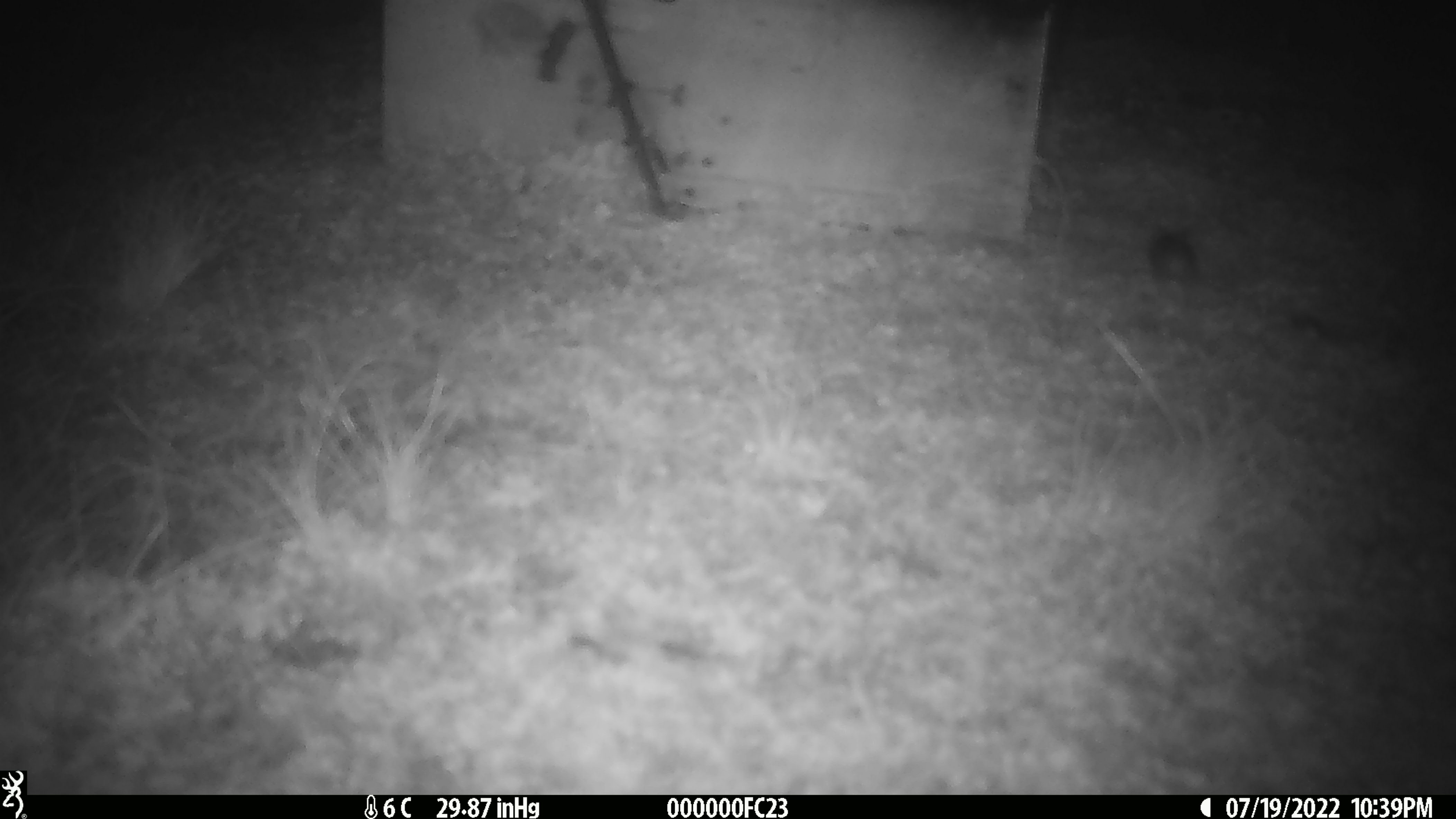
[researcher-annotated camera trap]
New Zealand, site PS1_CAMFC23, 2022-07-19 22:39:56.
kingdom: Animalia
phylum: Chordata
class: Mammalia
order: Rodentia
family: Muridae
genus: Mus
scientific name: Mus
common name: mouse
Mouse (Mus).